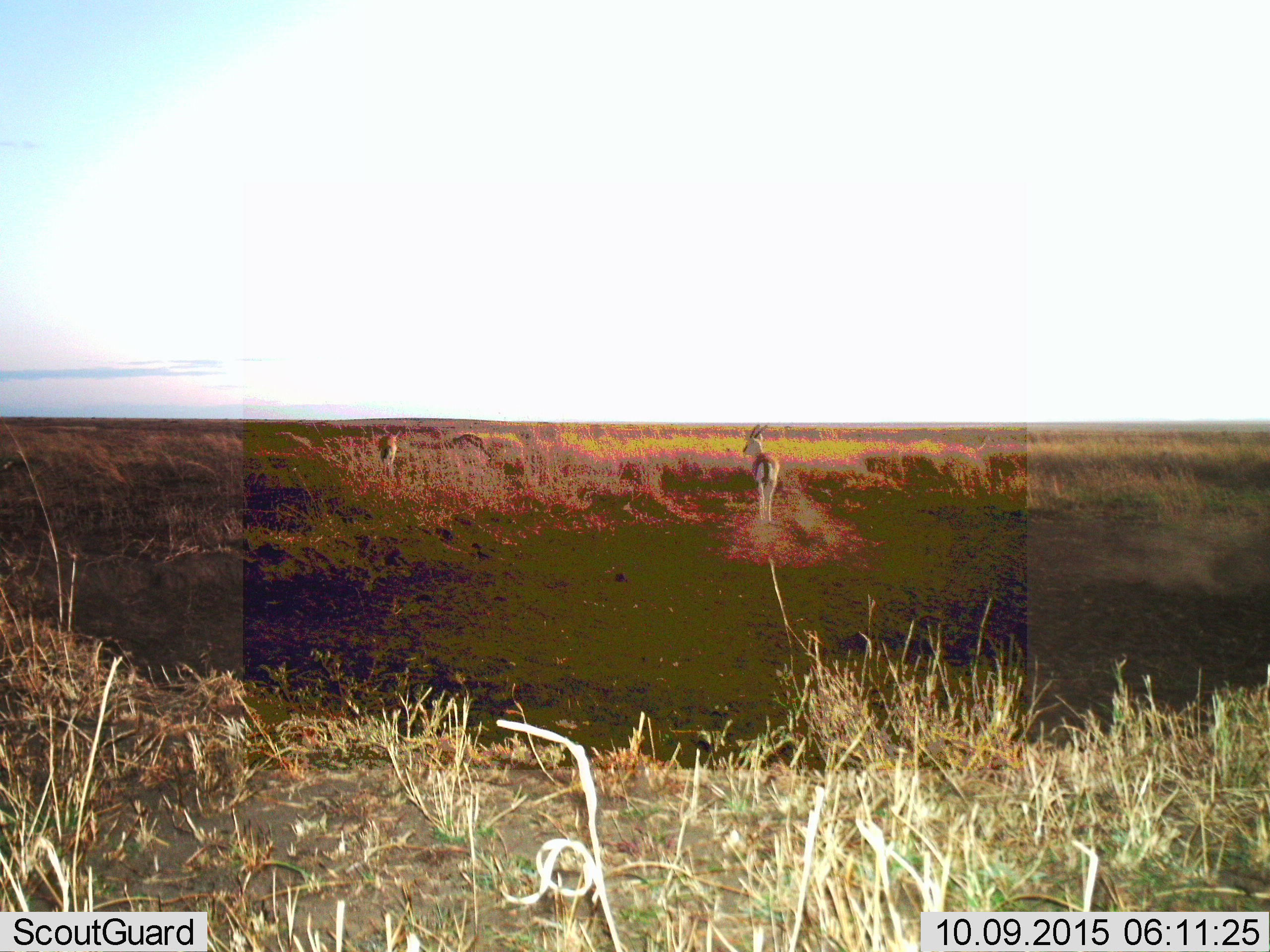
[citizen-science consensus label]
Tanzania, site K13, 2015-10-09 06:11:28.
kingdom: Animalia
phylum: Chordata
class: Mammalia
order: Artiodactyla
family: Bovidae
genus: Eudorcas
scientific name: Eudorcas thomsonii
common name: thomson's gazelle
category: gazellethomsons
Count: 2.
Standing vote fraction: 89%.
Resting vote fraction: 0%.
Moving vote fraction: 11%.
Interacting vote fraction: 0%.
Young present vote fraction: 0%.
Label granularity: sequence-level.